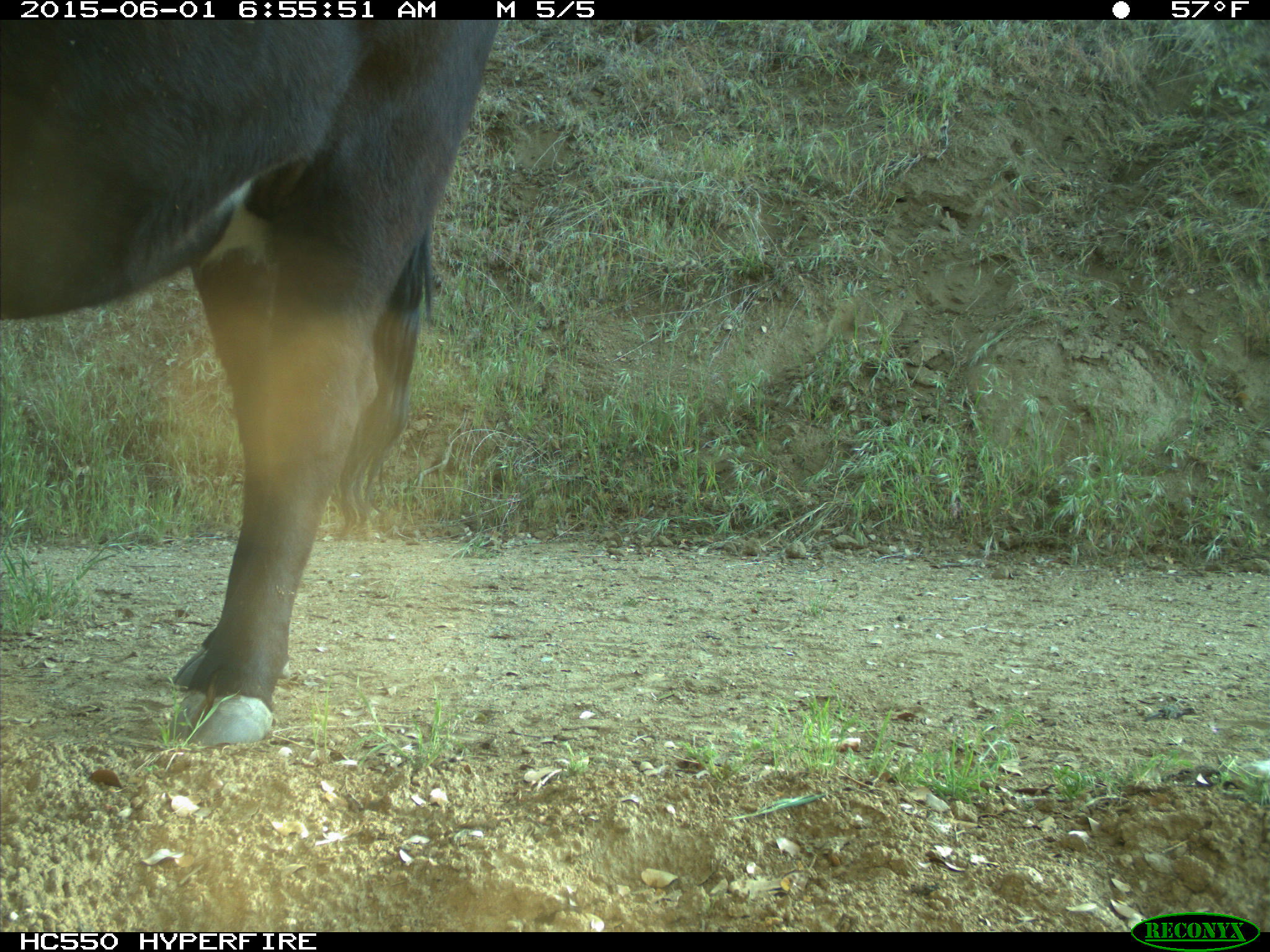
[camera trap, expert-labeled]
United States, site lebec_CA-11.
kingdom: Animalia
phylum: Chordata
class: Mammalia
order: Artiodactyla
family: Bovidae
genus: Bos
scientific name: Bos taurus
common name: domestic cow